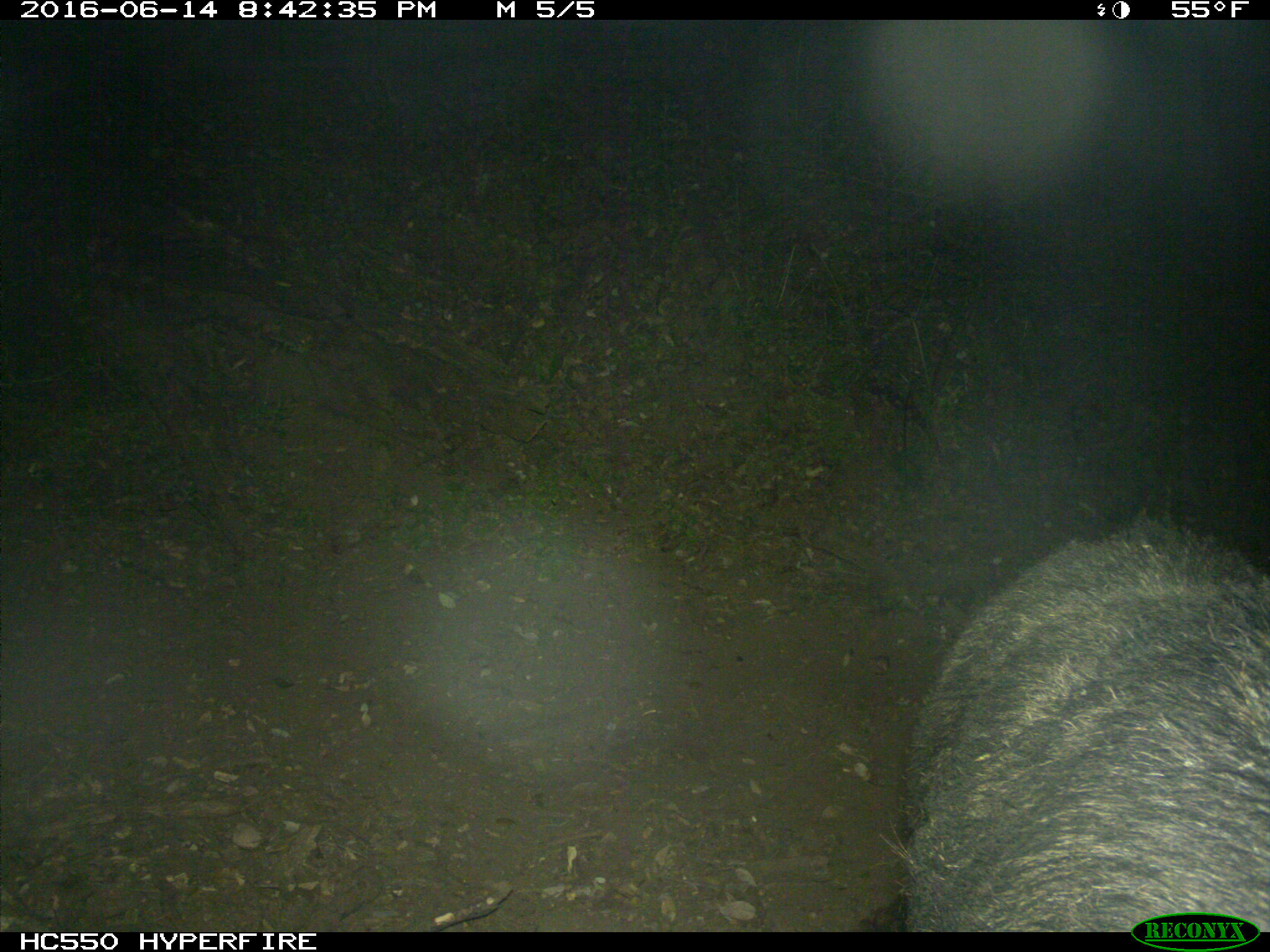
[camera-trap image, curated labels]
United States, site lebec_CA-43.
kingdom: Animalia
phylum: Chordata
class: Mammalia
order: Artiodactyla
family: Suidae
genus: Sus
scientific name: Sus scrofa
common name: wild boar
Sus scrofa (wild boar).